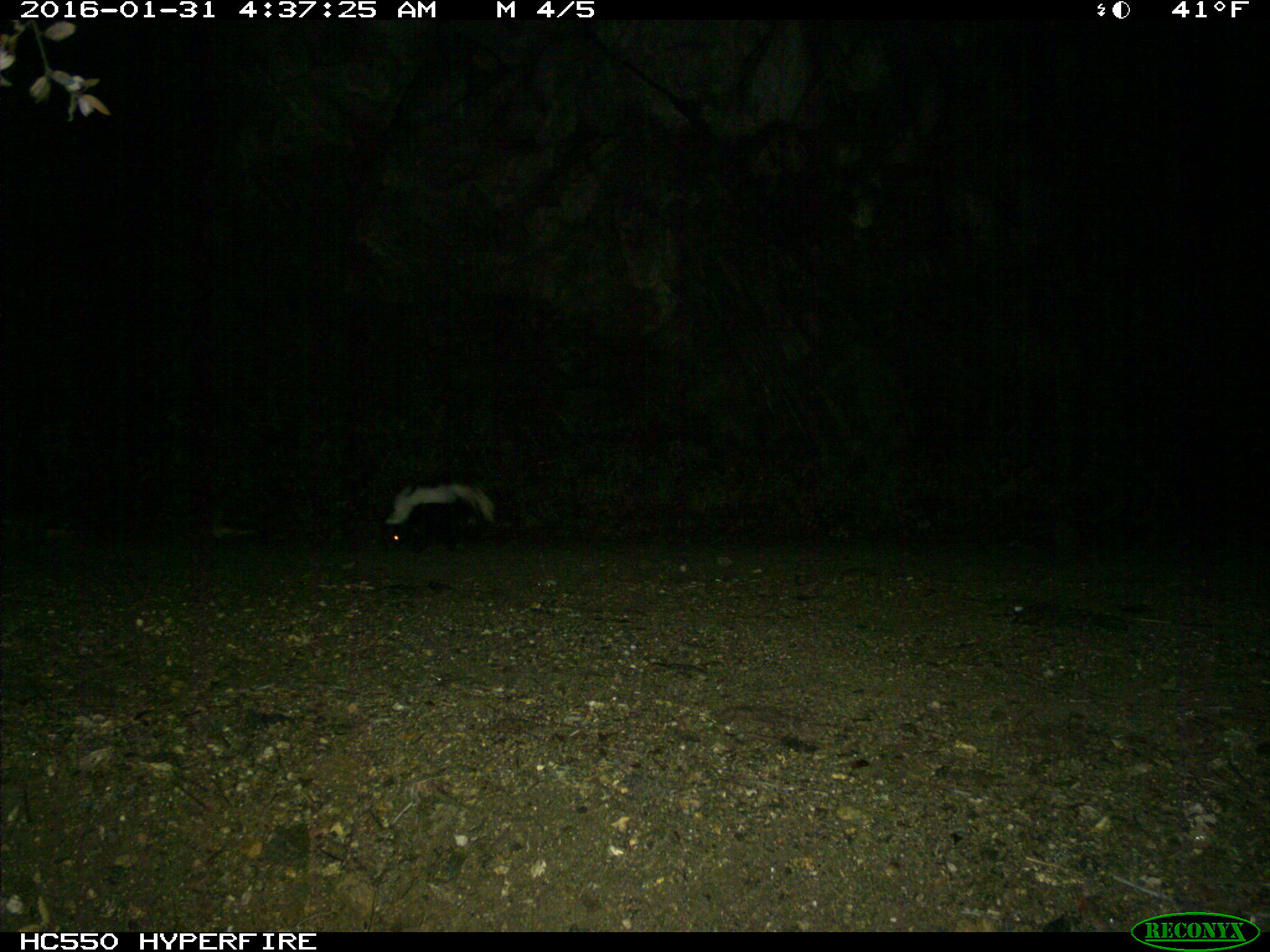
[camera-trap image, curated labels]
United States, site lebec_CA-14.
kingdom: Animalia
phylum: Chordata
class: Mammalia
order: Carnivora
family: Mephitidae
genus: Mephitis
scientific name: Mephitis mephitis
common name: striped skunk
Mephitis mephitis (striped skunk).